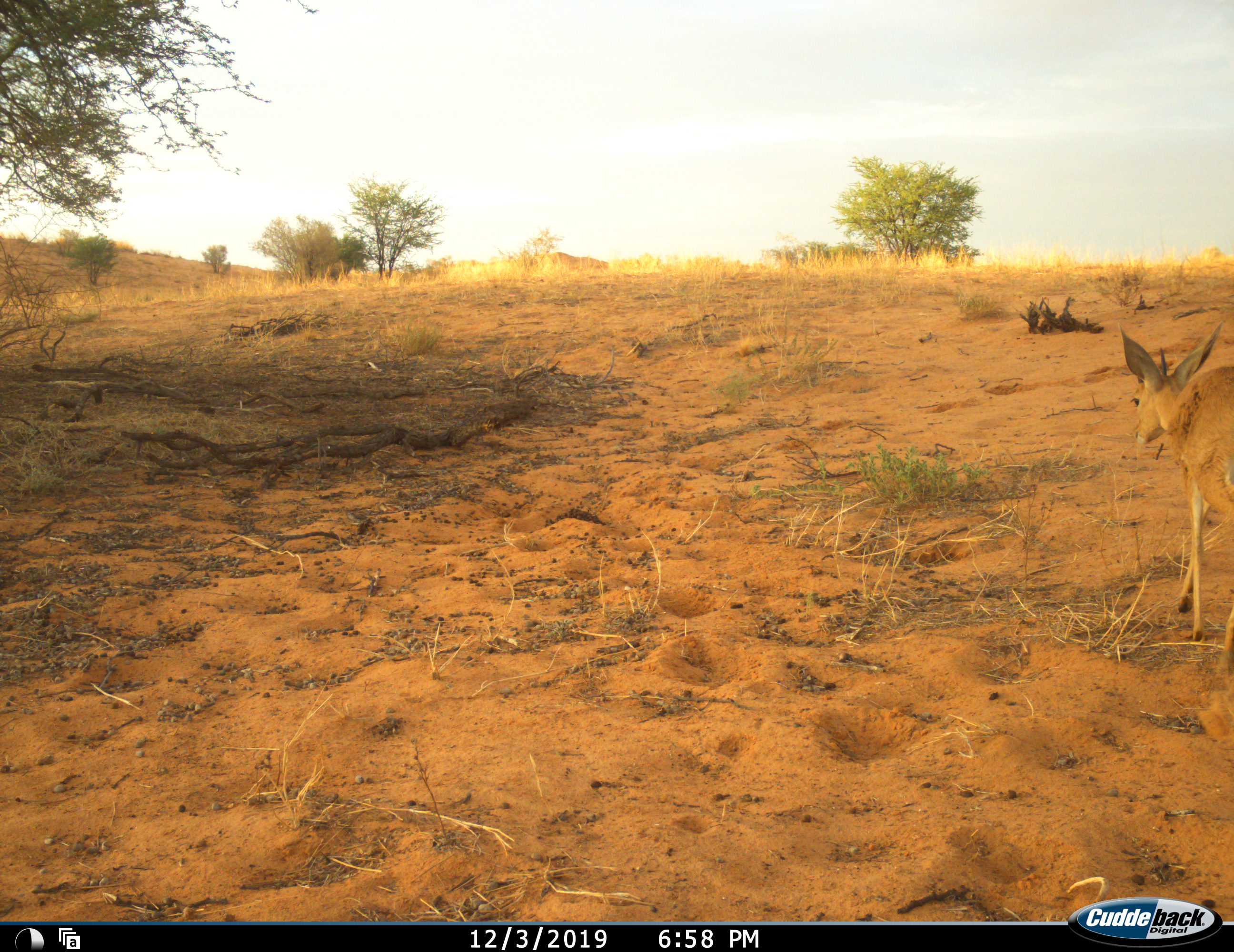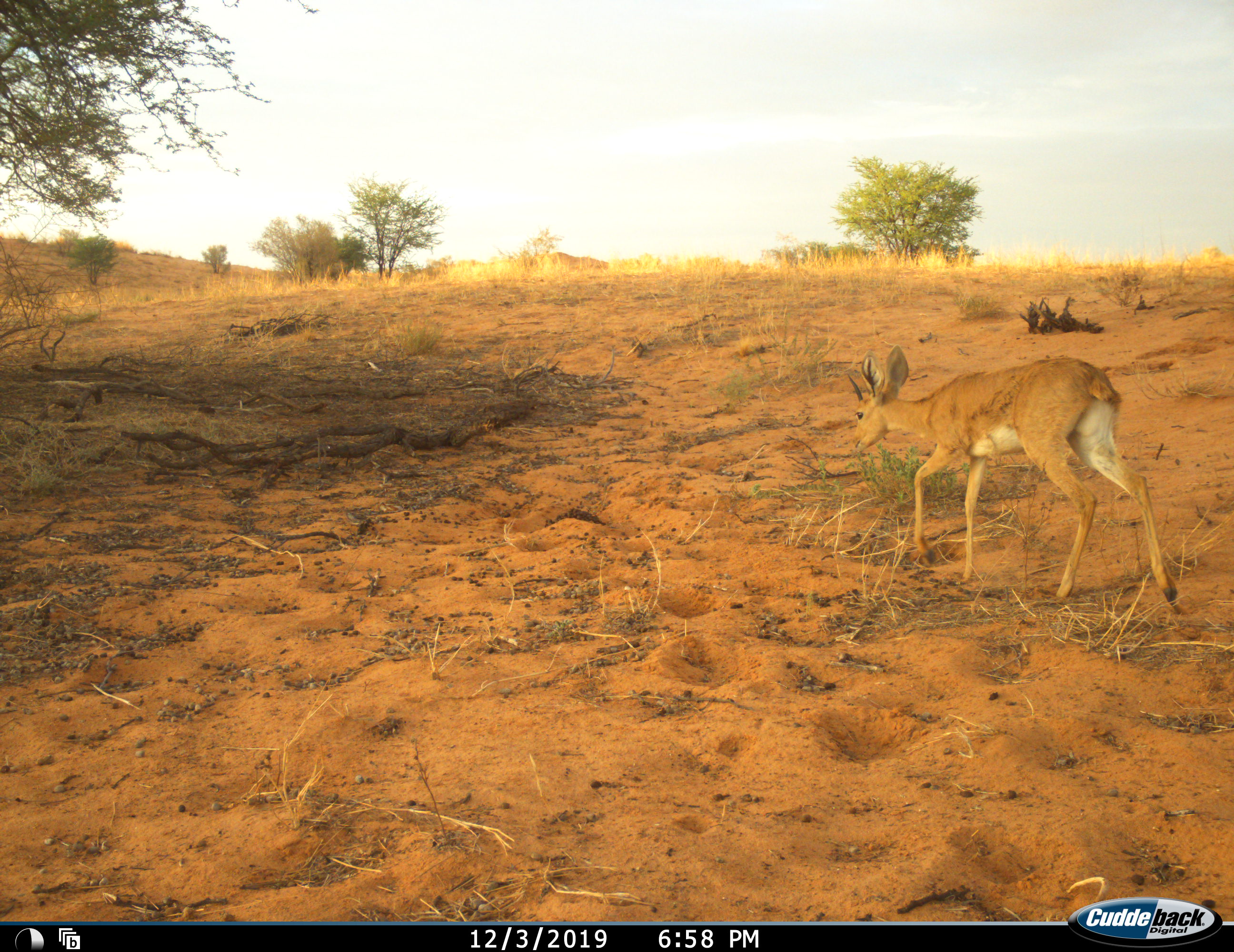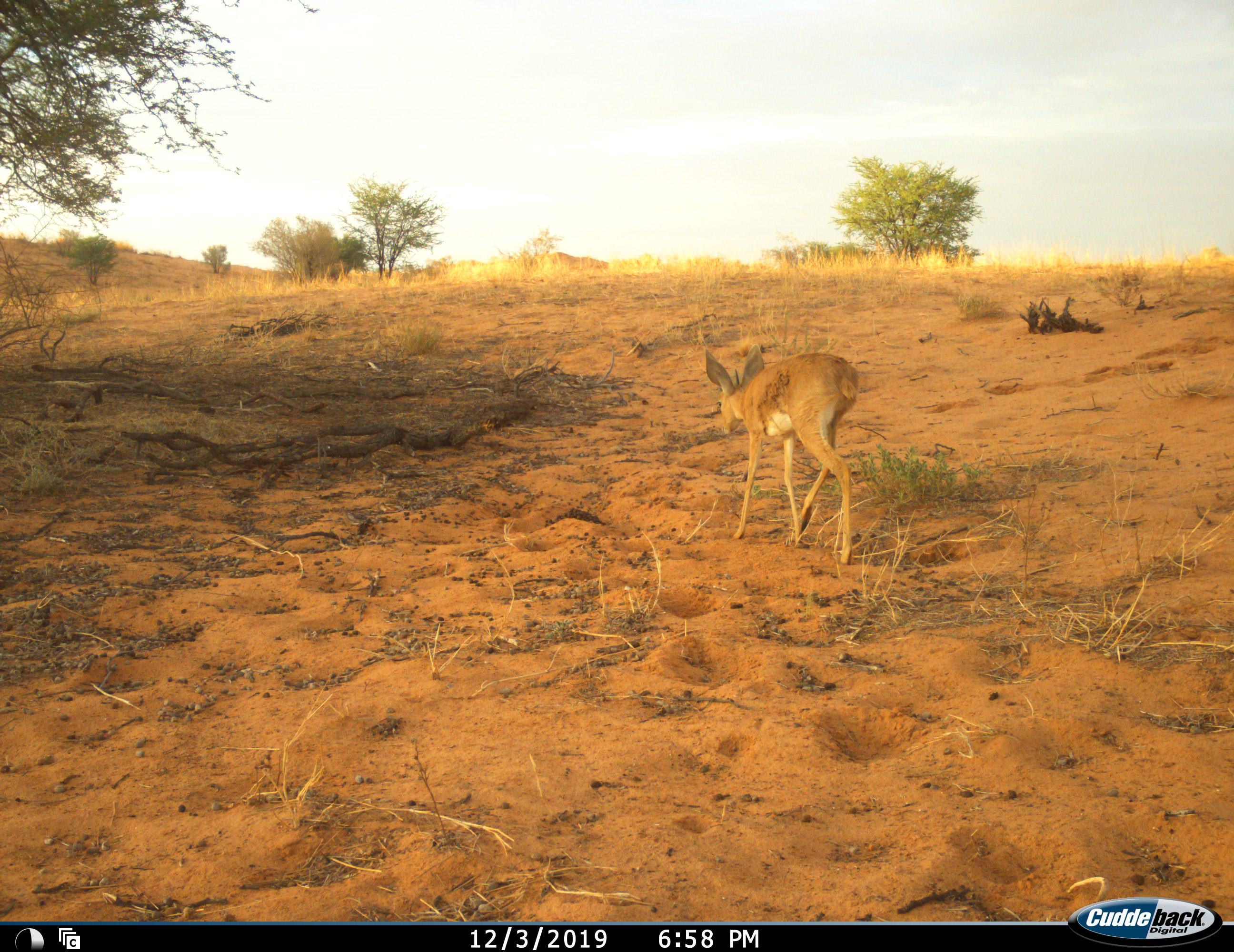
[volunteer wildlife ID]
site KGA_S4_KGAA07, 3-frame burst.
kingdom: Animalia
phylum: Chordata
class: Mammalia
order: Artiodactyla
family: Bovidae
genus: Raphicerus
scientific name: Raphicerus campestris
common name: steenbok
Steenbok (Raphicerus campestris), count 1. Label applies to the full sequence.